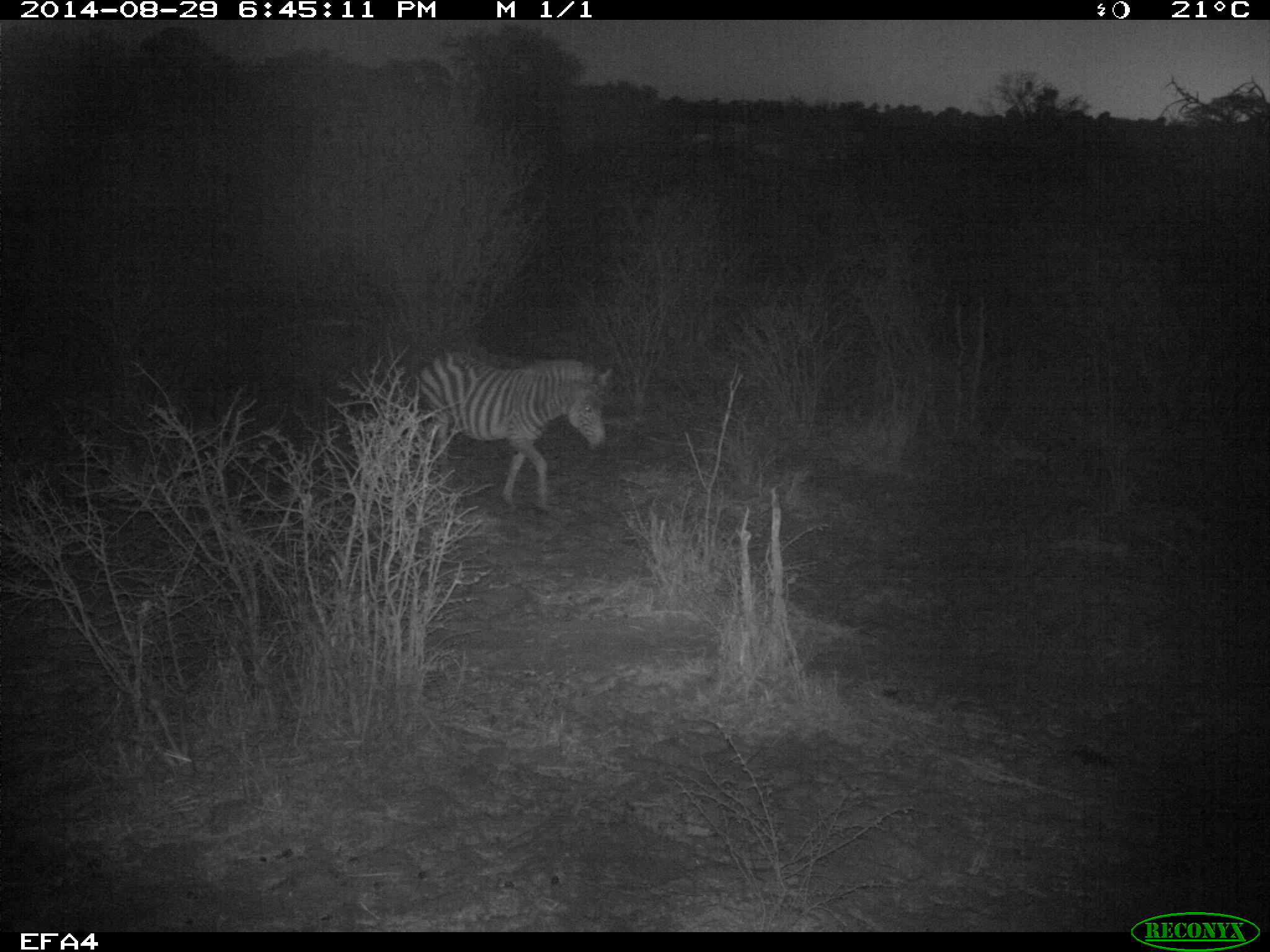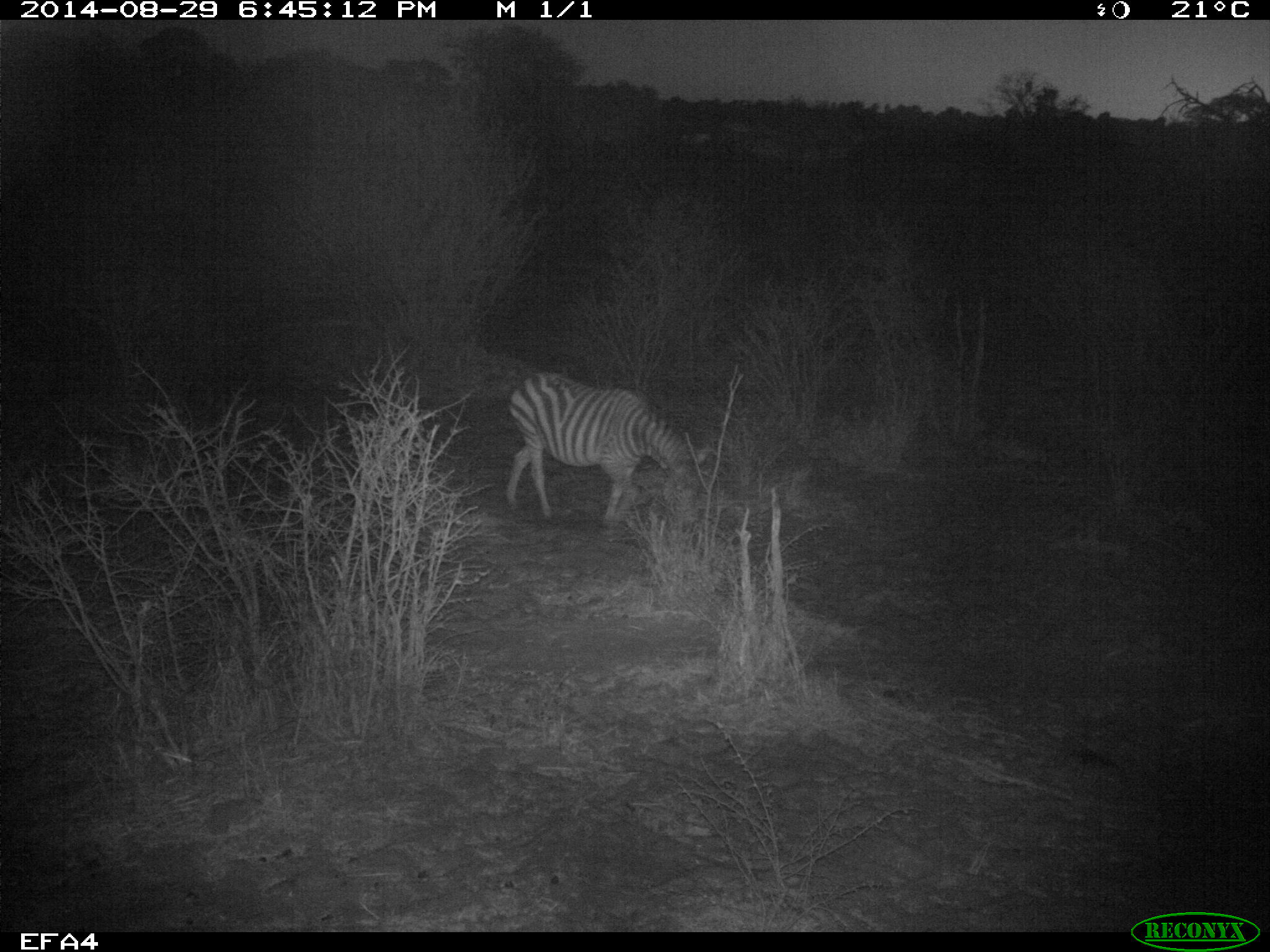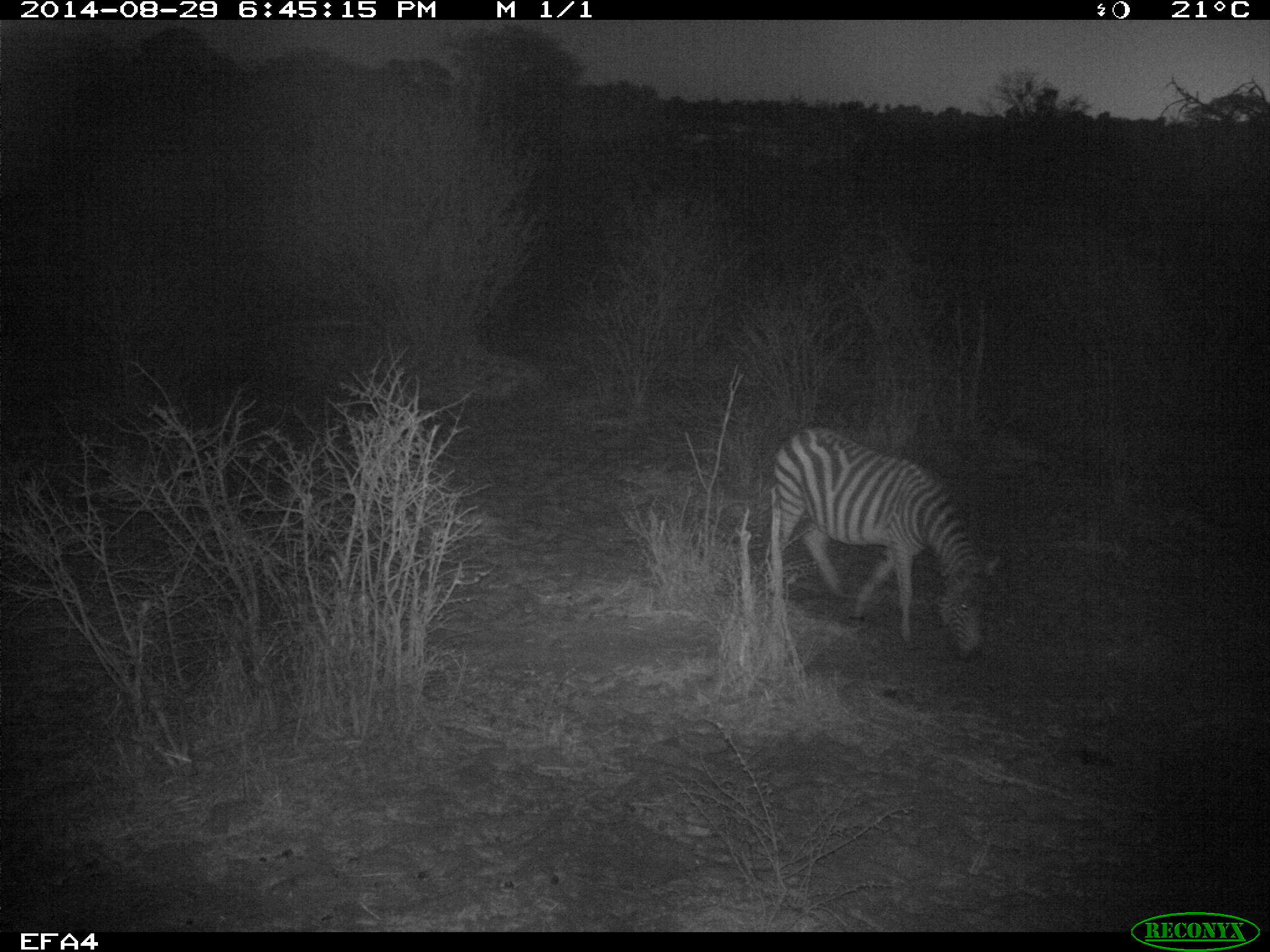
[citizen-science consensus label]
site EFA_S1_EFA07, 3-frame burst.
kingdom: Animalia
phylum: Chordata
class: Mammalia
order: Perissodactyla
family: Equidae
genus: Equus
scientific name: Equus quagga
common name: plains zebra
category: zebraplains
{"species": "zebraplains (plains zebra) (Equus quagga)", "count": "1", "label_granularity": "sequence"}